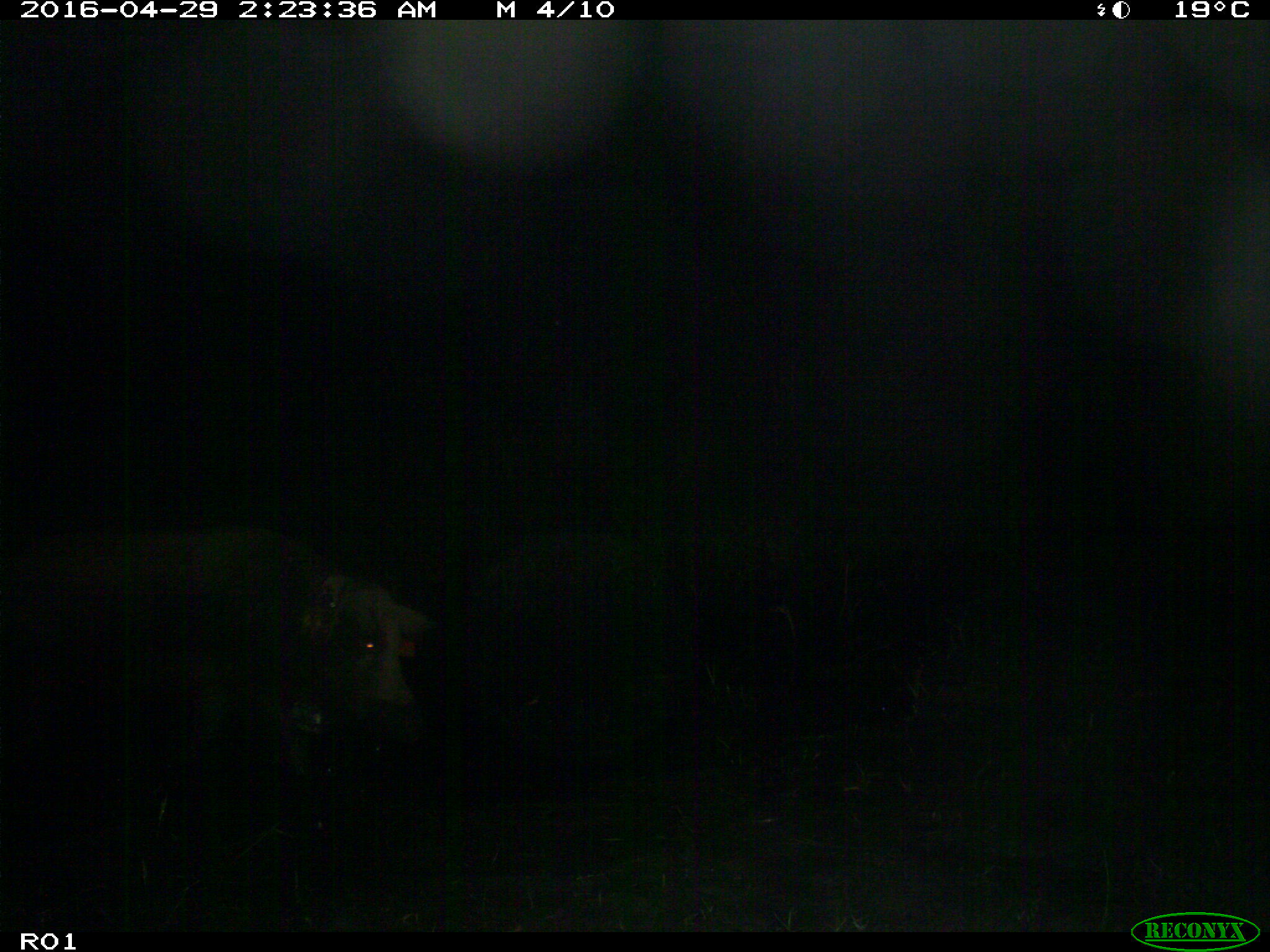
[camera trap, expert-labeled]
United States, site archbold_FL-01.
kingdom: Animalia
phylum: Chordata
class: Mammalia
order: Artiodactyla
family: Suidae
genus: Sus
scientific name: Sus scrofa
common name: wild boar